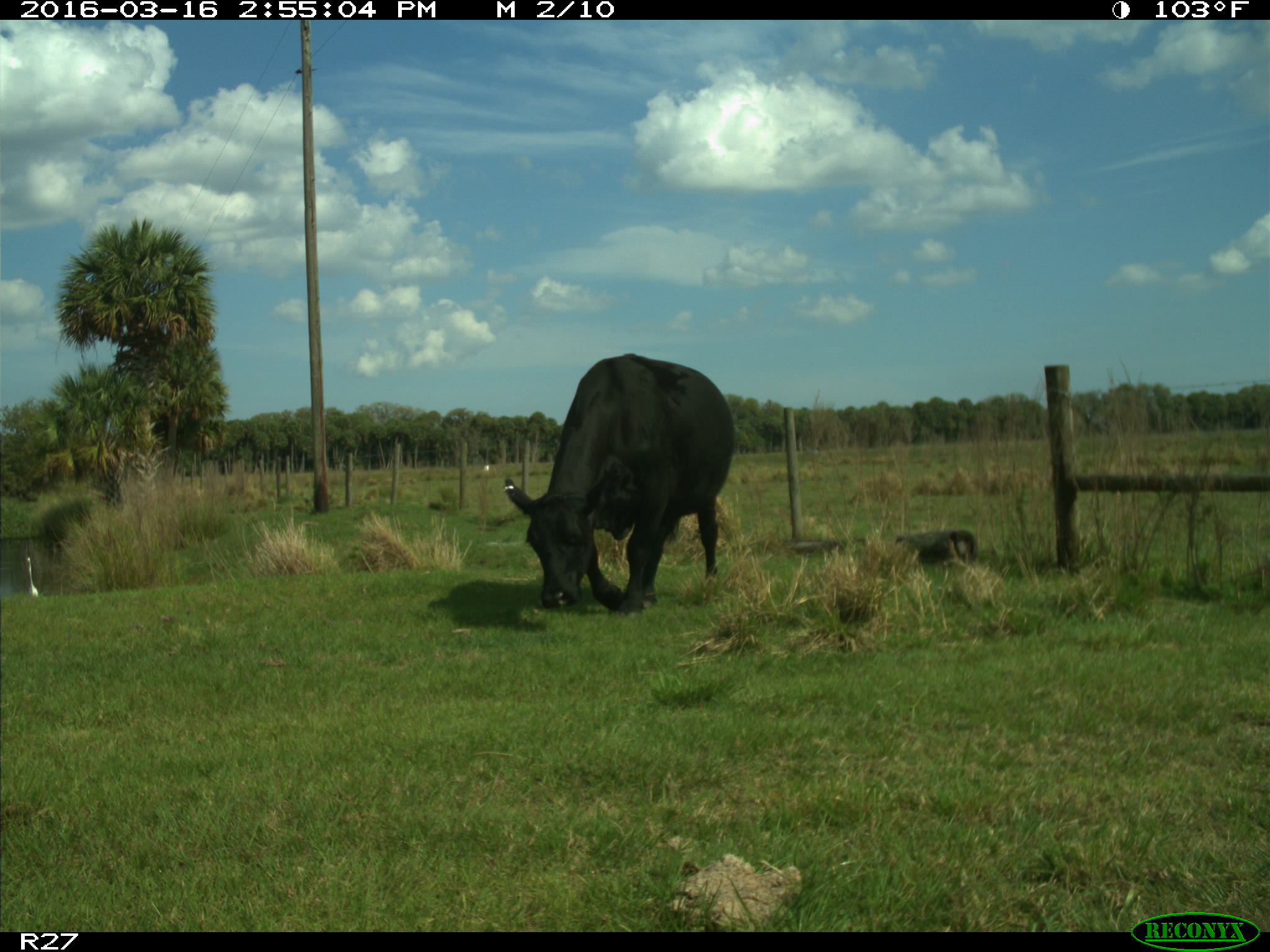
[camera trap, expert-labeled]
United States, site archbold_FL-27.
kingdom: Animalia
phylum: Chordata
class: Mammalia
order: Artiodactyla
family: Bovidae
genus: Bos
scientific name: Bos taurus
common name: domestic cow